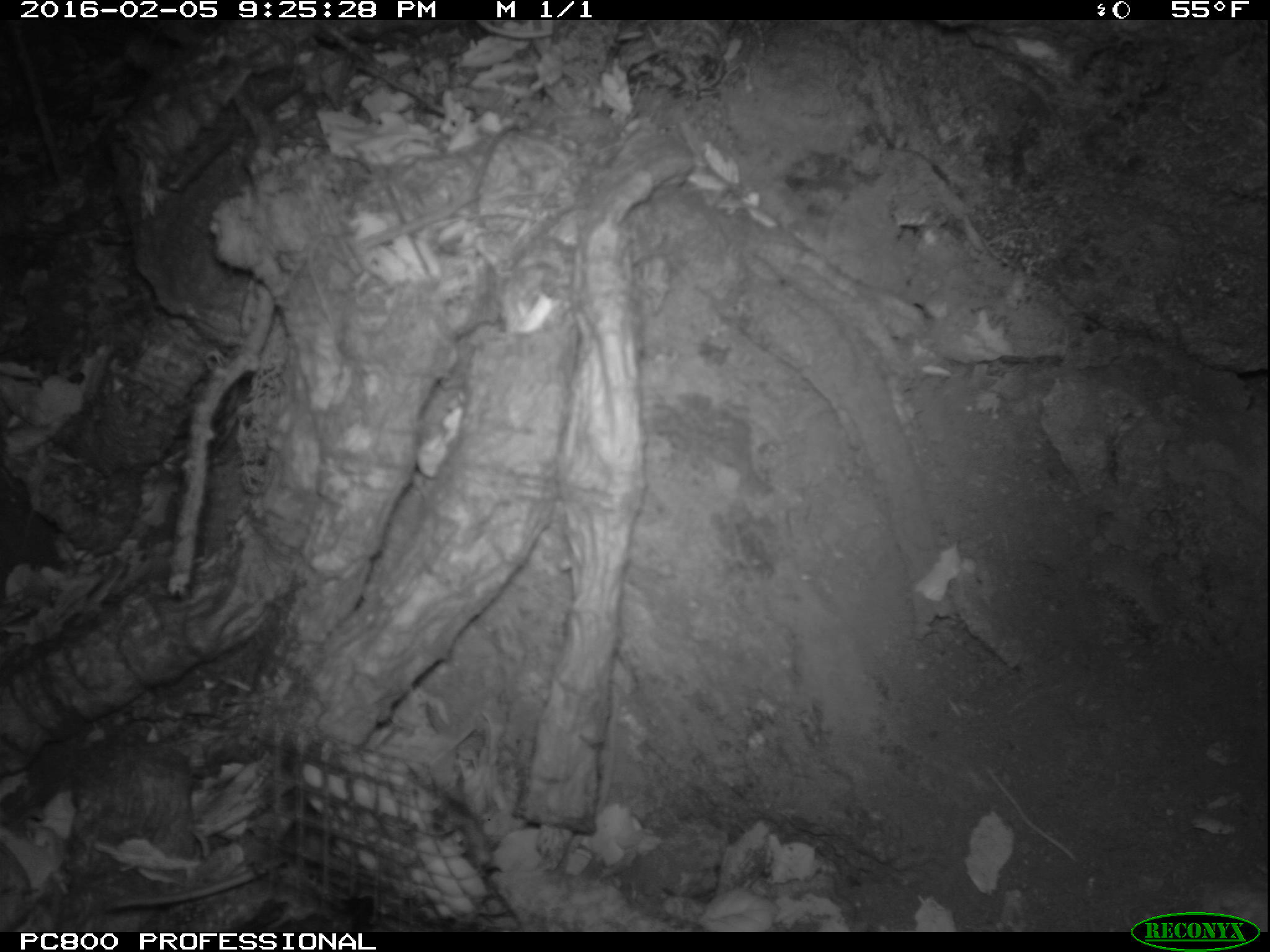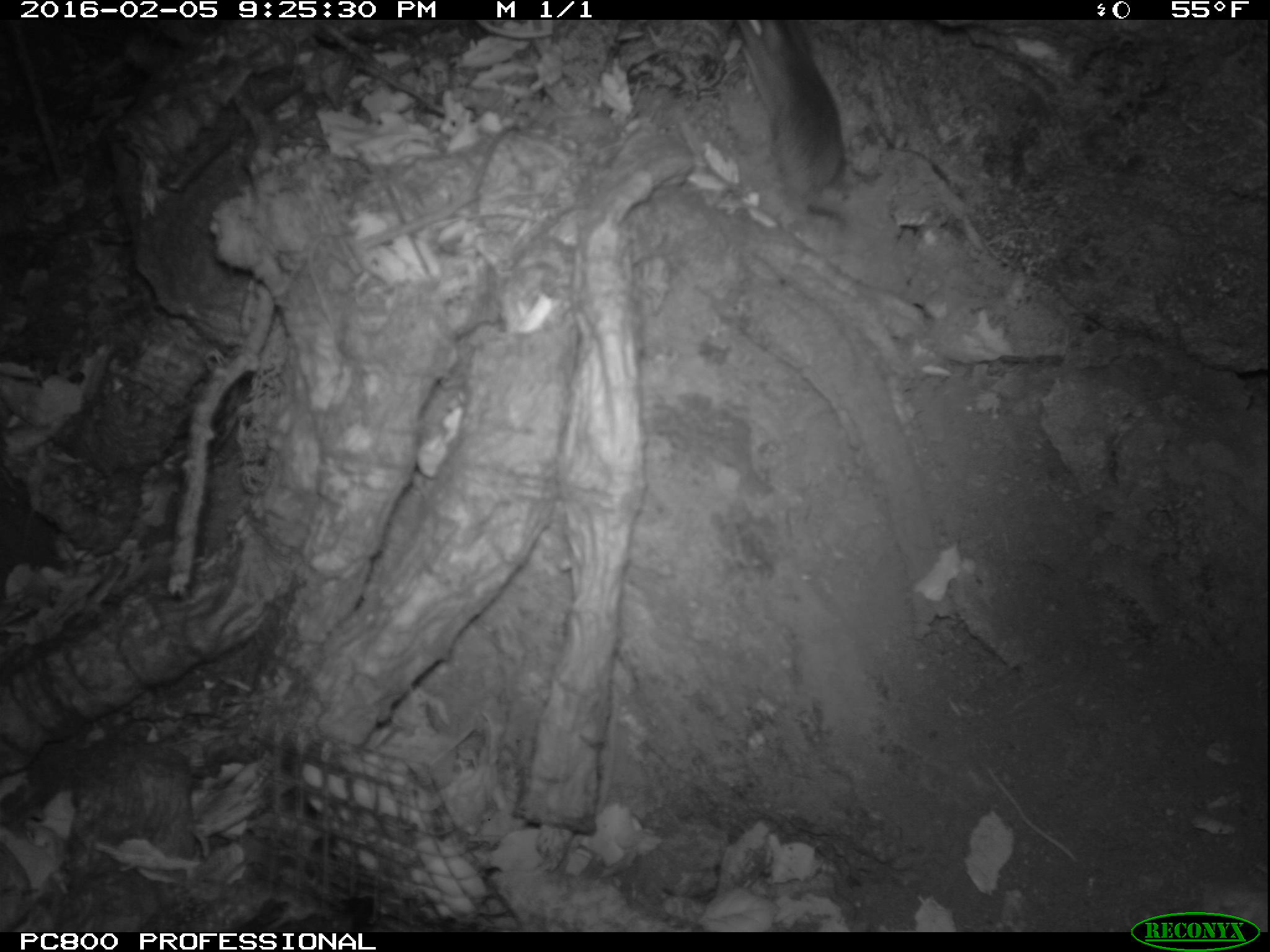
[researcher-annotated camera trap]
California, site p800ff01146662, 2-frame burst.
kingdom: Animalia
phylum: Chordata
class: Mammalia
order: Rodentia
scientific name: Rodentia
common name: rodent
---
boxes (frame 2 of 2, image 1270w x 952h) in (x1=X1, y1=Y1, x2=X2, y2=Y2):
rodent: (x1=724, y1=18, x2=851, y2=231)